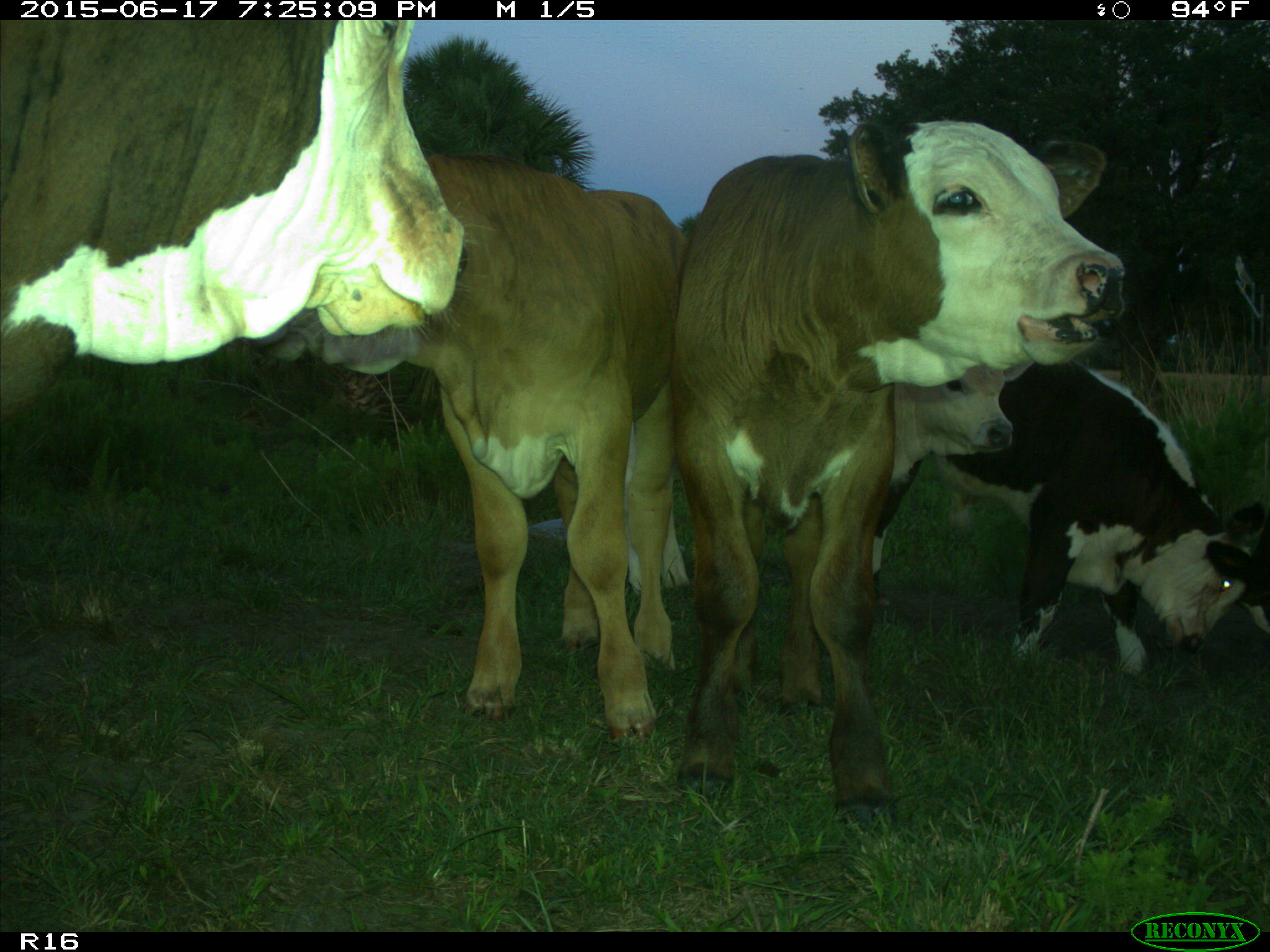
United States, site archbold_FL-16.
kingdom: Animalia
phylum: Chordata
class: Mammalia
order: Artiodactyla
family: Bovidae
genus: Bos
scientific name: Bos taurus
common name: domestic cow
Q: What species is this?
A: Bos taurus (domestic cow).